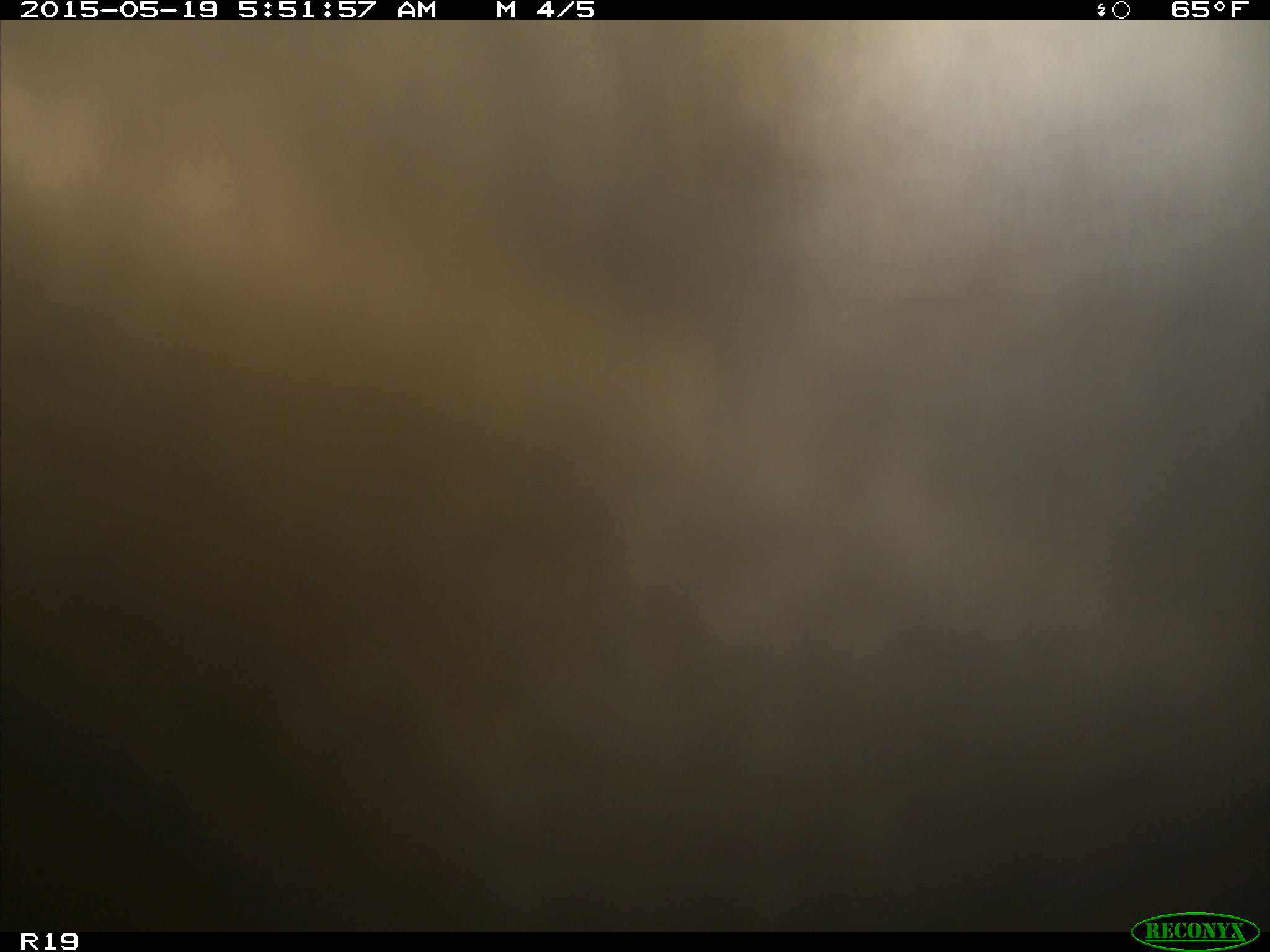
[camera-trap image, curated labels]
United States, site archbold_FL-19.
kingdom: Animalia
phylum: Chordata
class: Mammalia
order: Artiodactyla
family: Bovidae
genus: Bos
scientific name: Bos taurus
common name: domestic cow